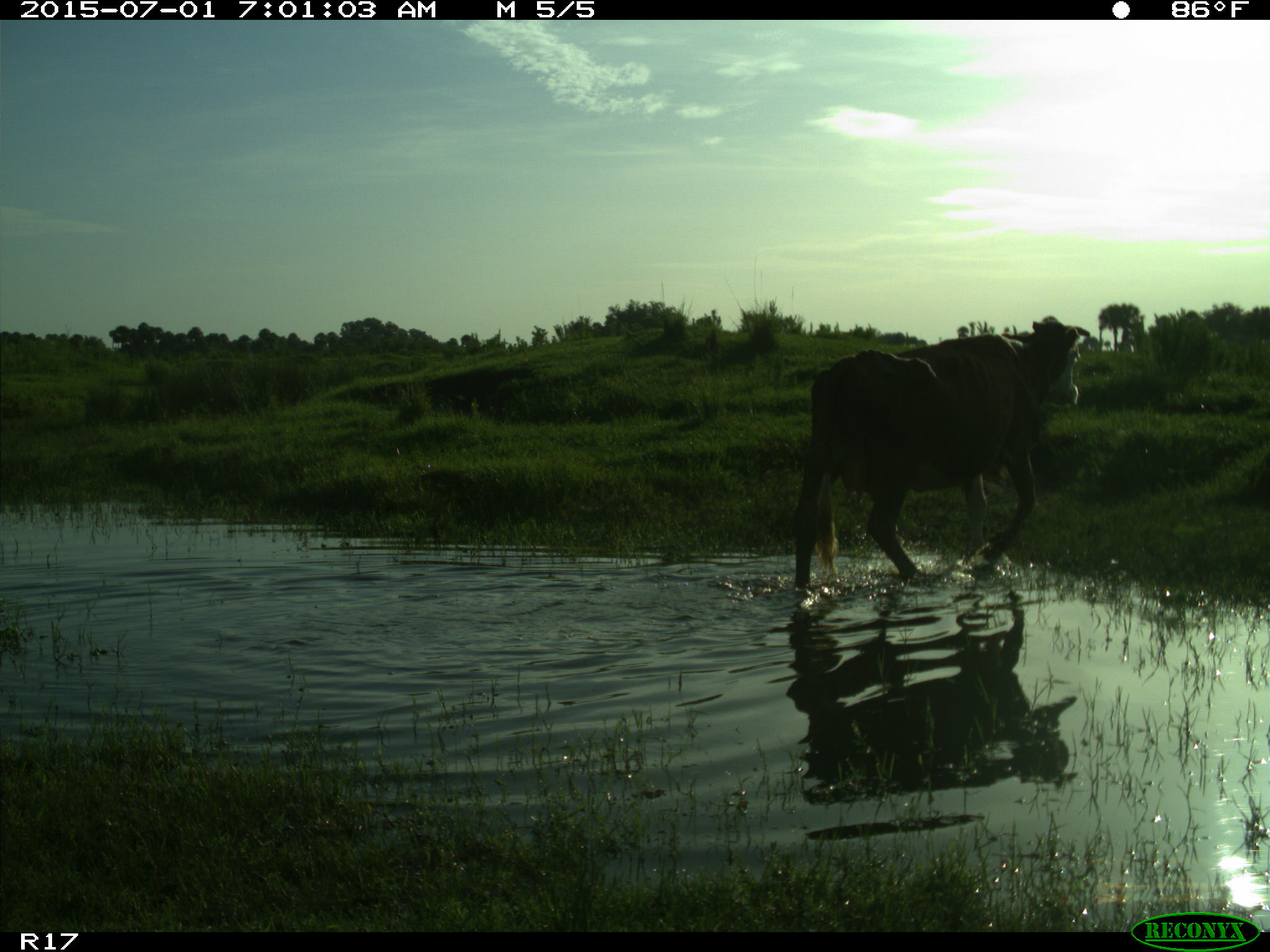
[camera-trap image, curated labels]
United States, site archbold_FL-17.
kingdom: Animalia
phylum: Chordata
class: Mammalia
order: Artiodactyla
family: Bovidae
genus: Bos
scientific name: Bos taurus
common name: domestic cow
Bos taurus (domestic cow).